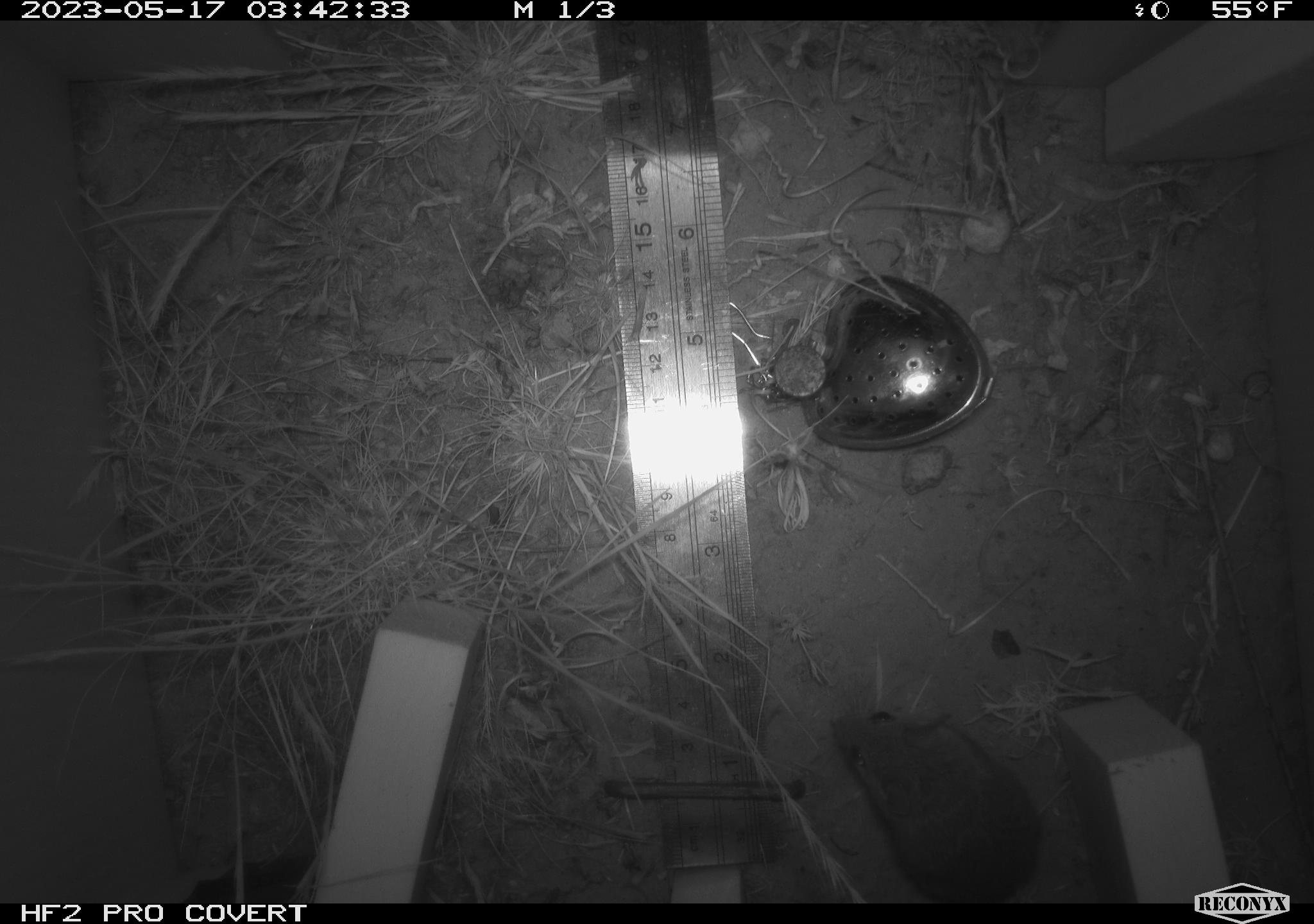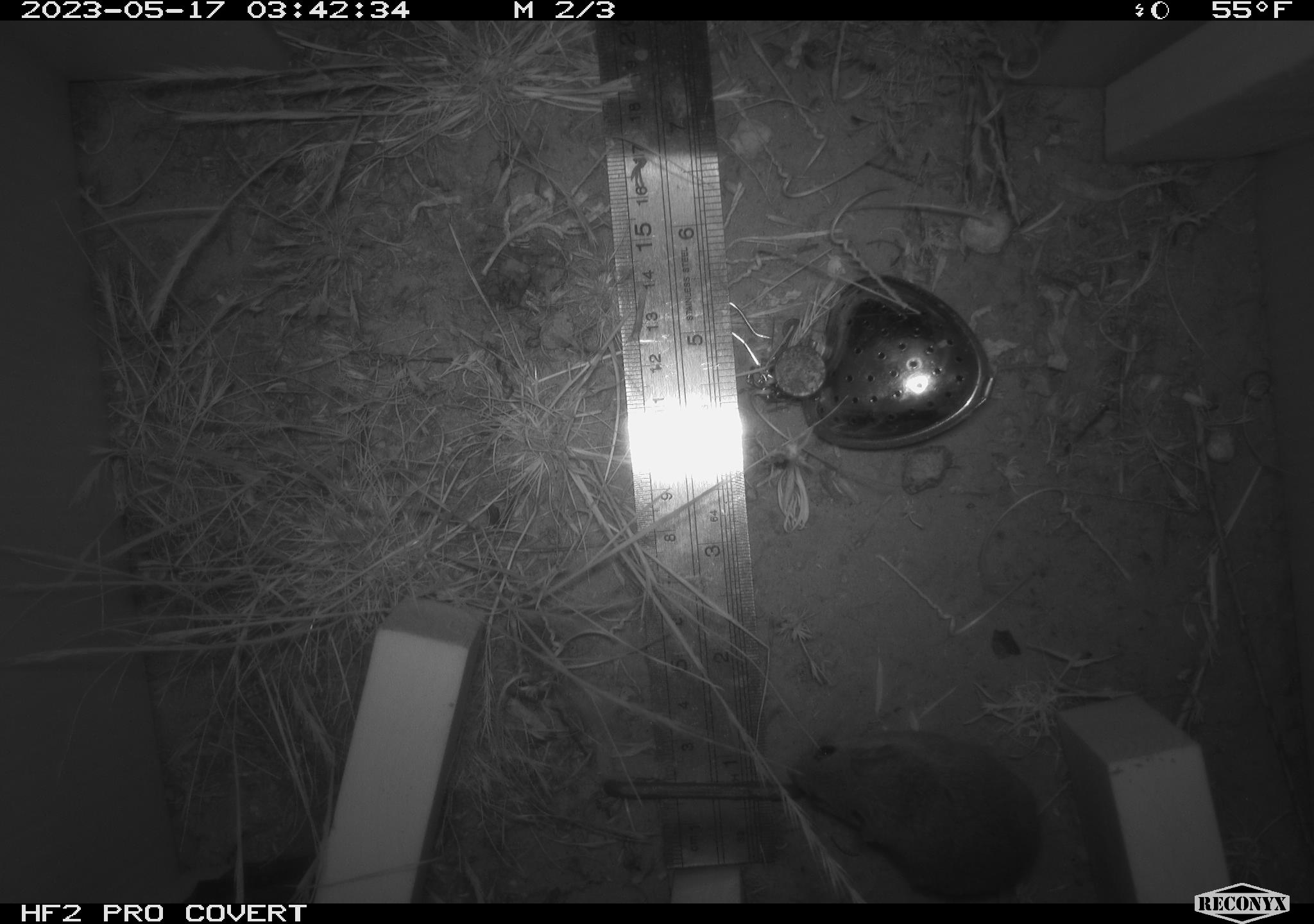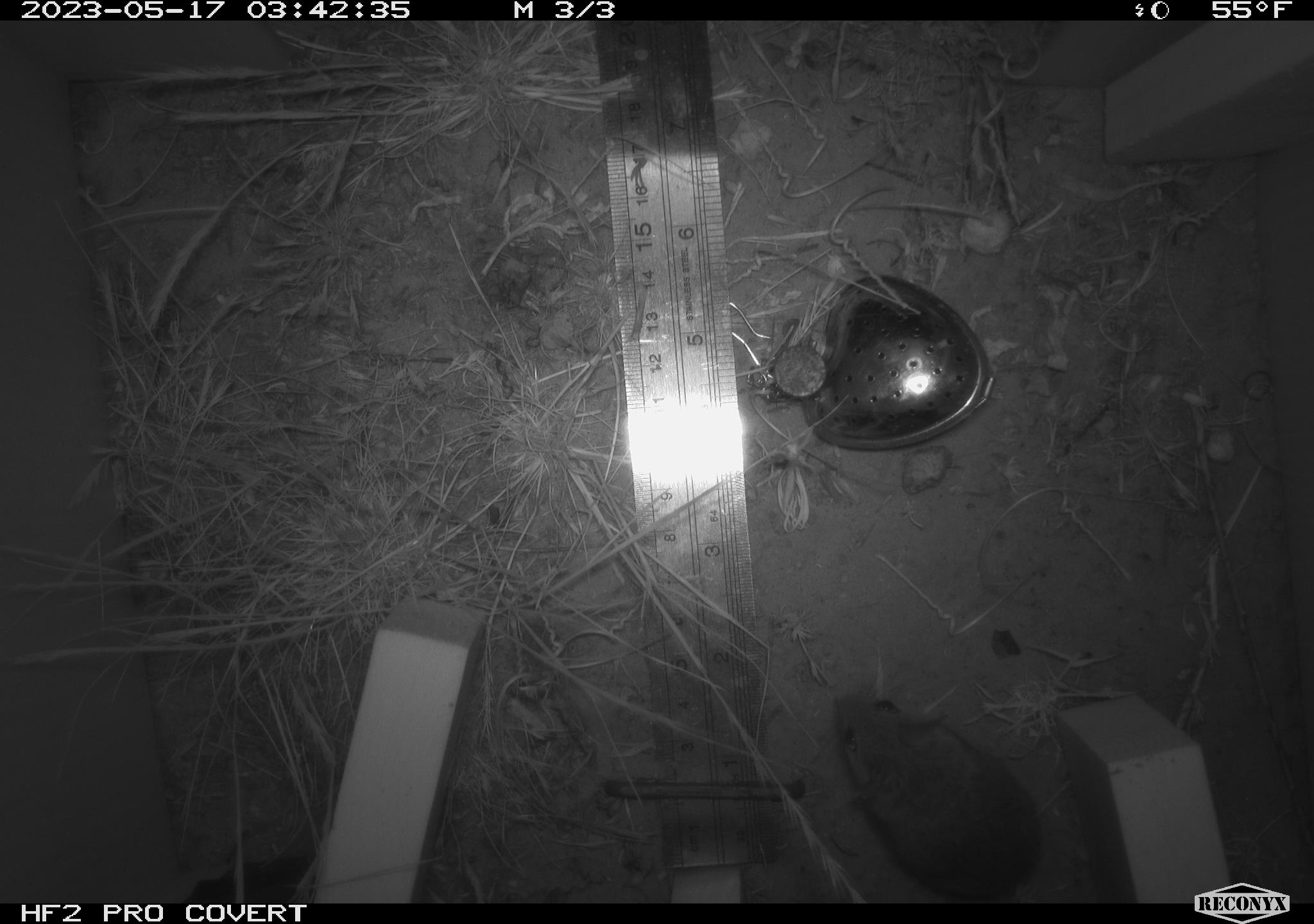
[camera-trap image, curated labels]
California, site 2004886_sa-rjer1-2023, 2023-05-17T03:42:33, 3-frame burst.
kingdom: Animalia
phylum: Chordata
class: Mammalia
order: Rodentia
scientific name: Rodentia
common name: mouse species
Mouse species (Rodentia).